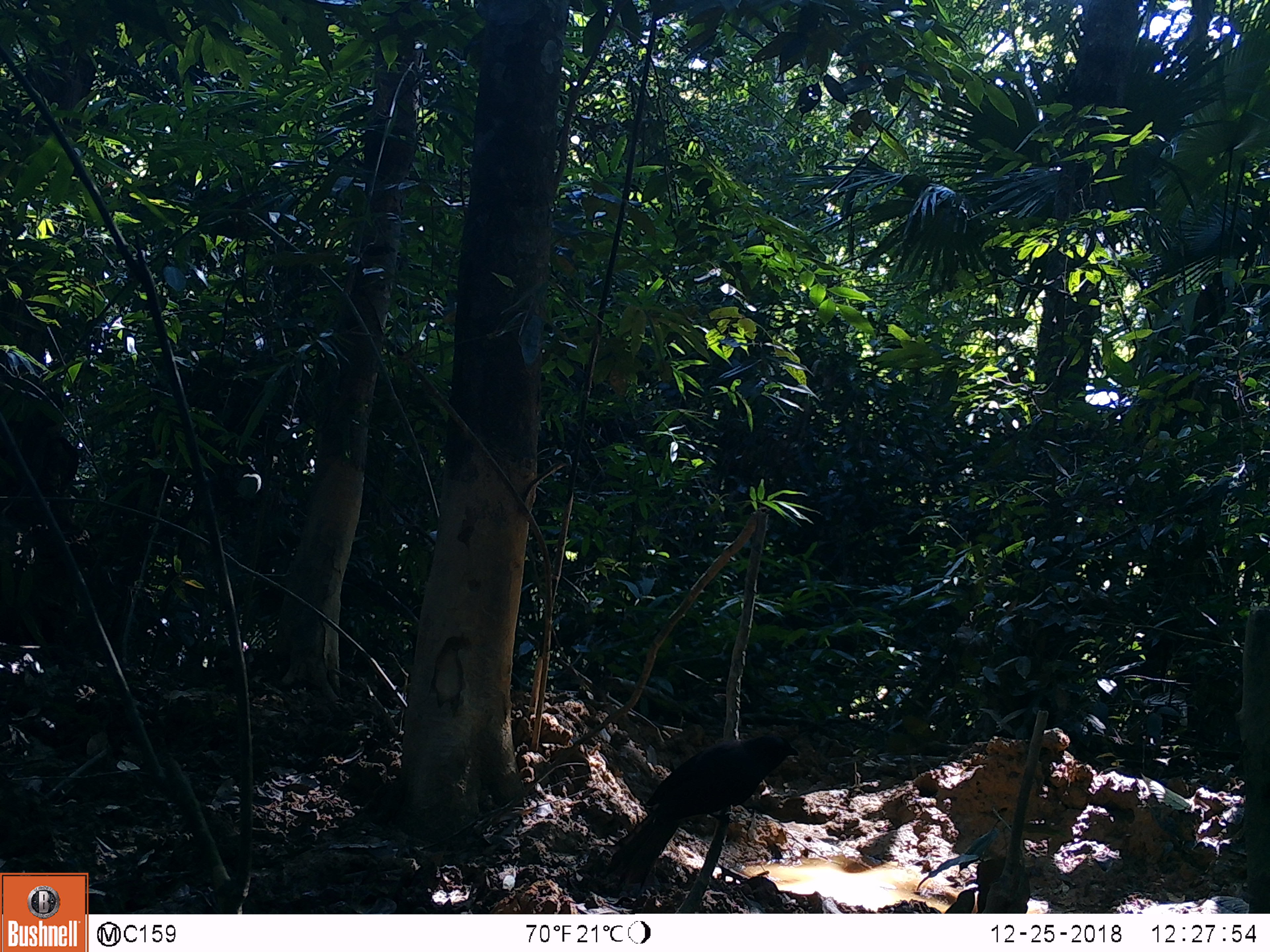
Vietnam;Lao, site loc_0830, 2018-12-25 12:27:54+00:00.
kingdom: Animalia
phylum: Chordata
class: Aves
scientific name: Aves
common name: bird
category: unidentified bird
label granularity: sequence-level